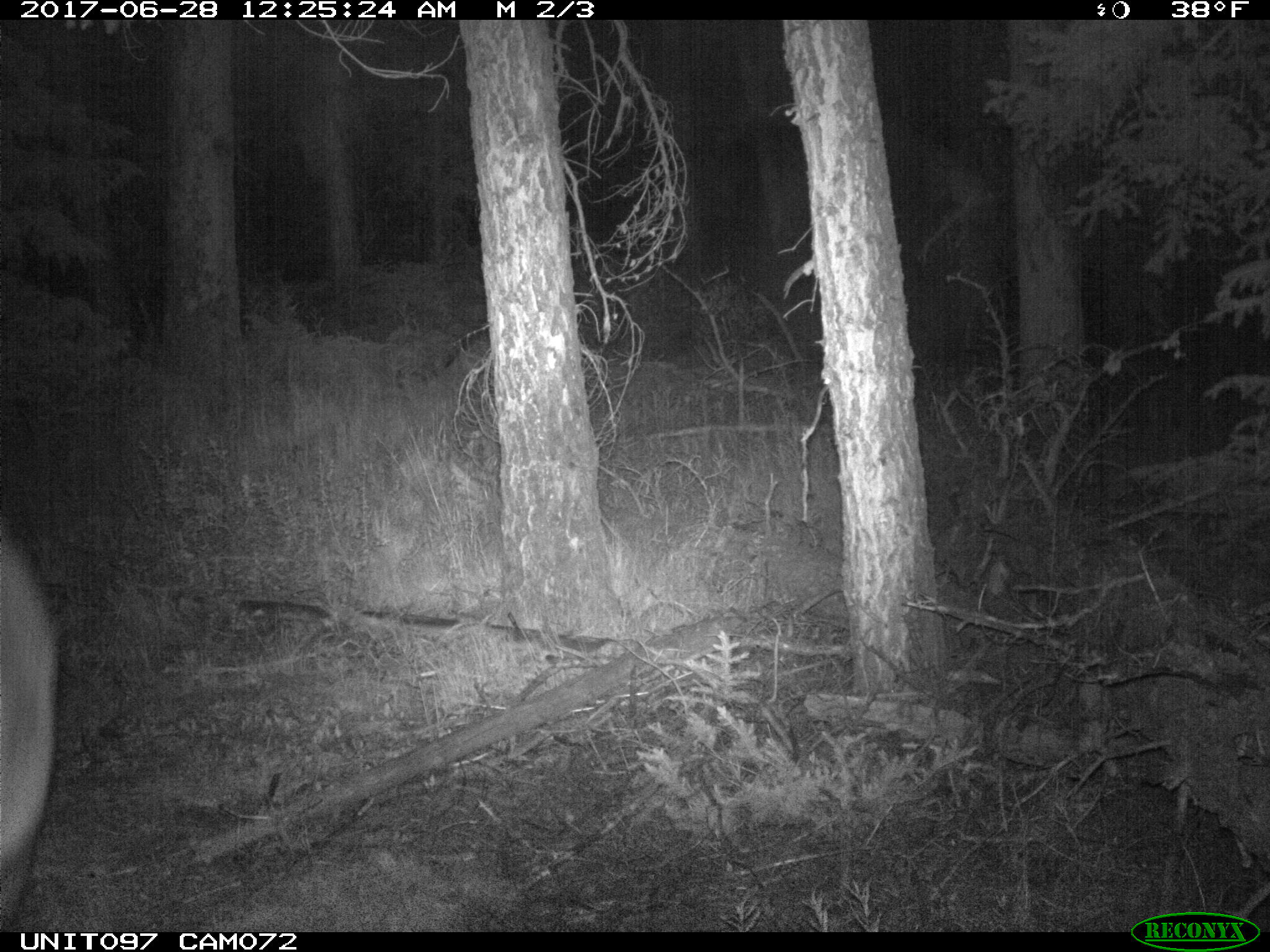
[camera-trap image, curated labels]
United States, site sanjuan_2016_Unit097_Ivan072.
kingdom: Animalia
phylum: Chordata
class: Mammalia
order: Artiodactyla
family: Cervidae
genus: Cervus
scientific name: Cervus elaphus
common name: red deer